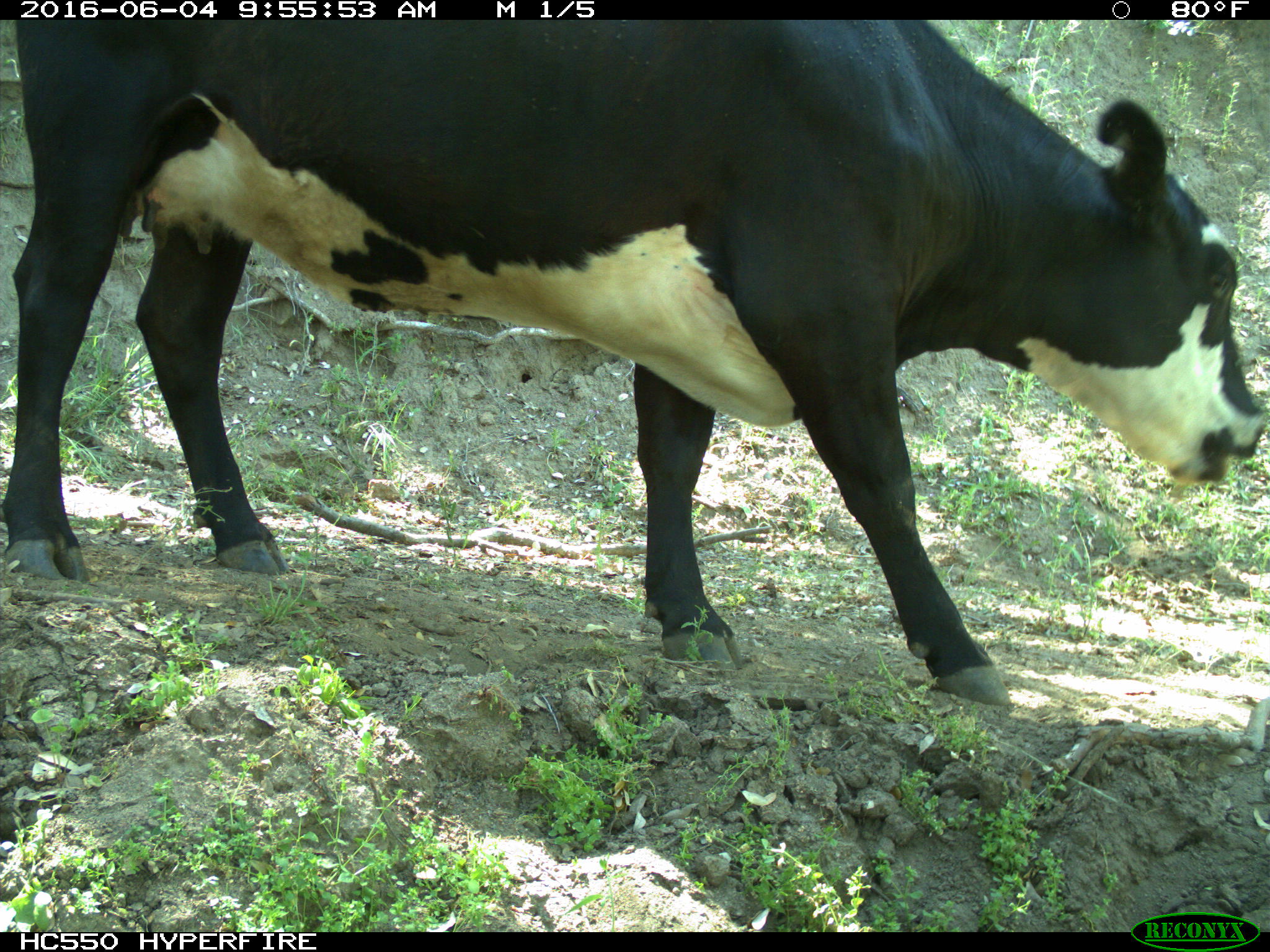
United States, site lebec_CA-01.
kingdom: Animalia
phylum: Chordata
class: Mammalia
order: Artiodactyla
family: Bovidae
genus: Bos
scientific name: Bos taurus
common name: domestic cow